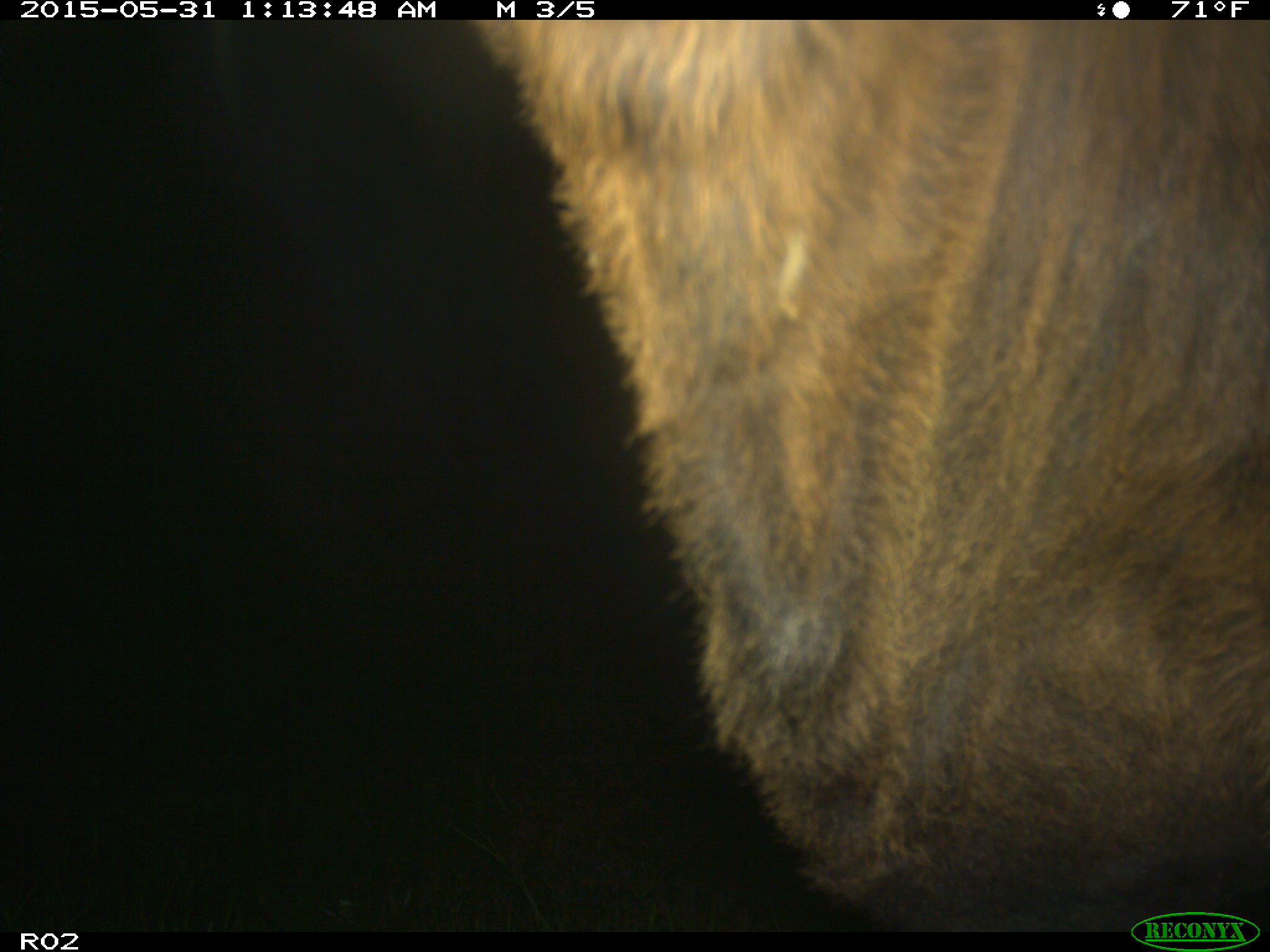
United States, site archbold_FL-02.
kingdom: Animalia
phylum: Chordata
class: Mammalia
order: Artiodactyla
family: Bovidae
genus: Bos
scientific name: Bos taurus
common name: domestic cow